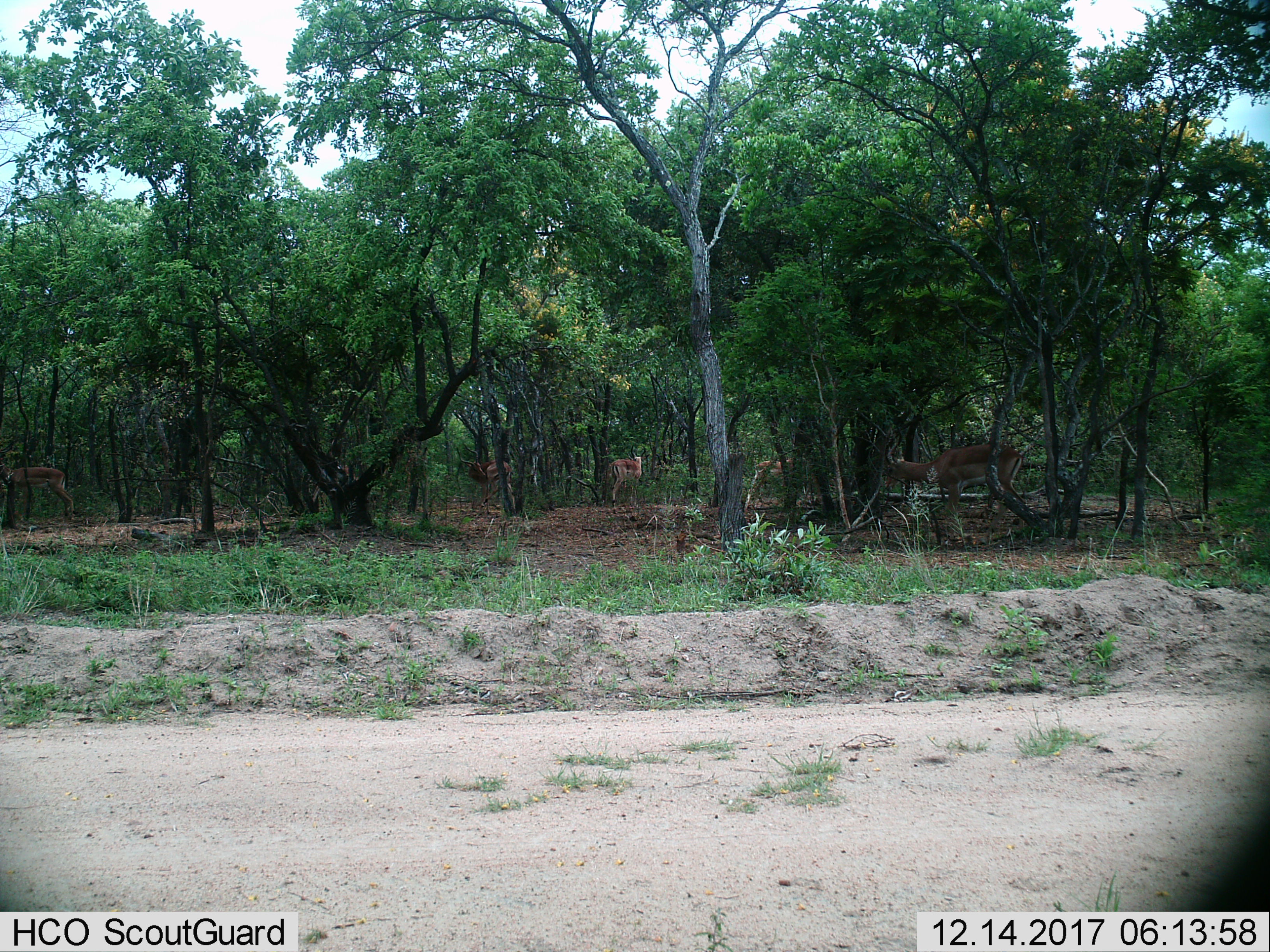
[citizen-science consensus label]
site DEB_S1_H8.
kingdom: Animalia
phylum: Chordata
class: Mammalia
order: Artiodactyla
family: Bovidae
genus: Aepyceros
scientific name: Aepyceros melampus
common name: impala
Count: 5.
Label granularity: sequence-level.